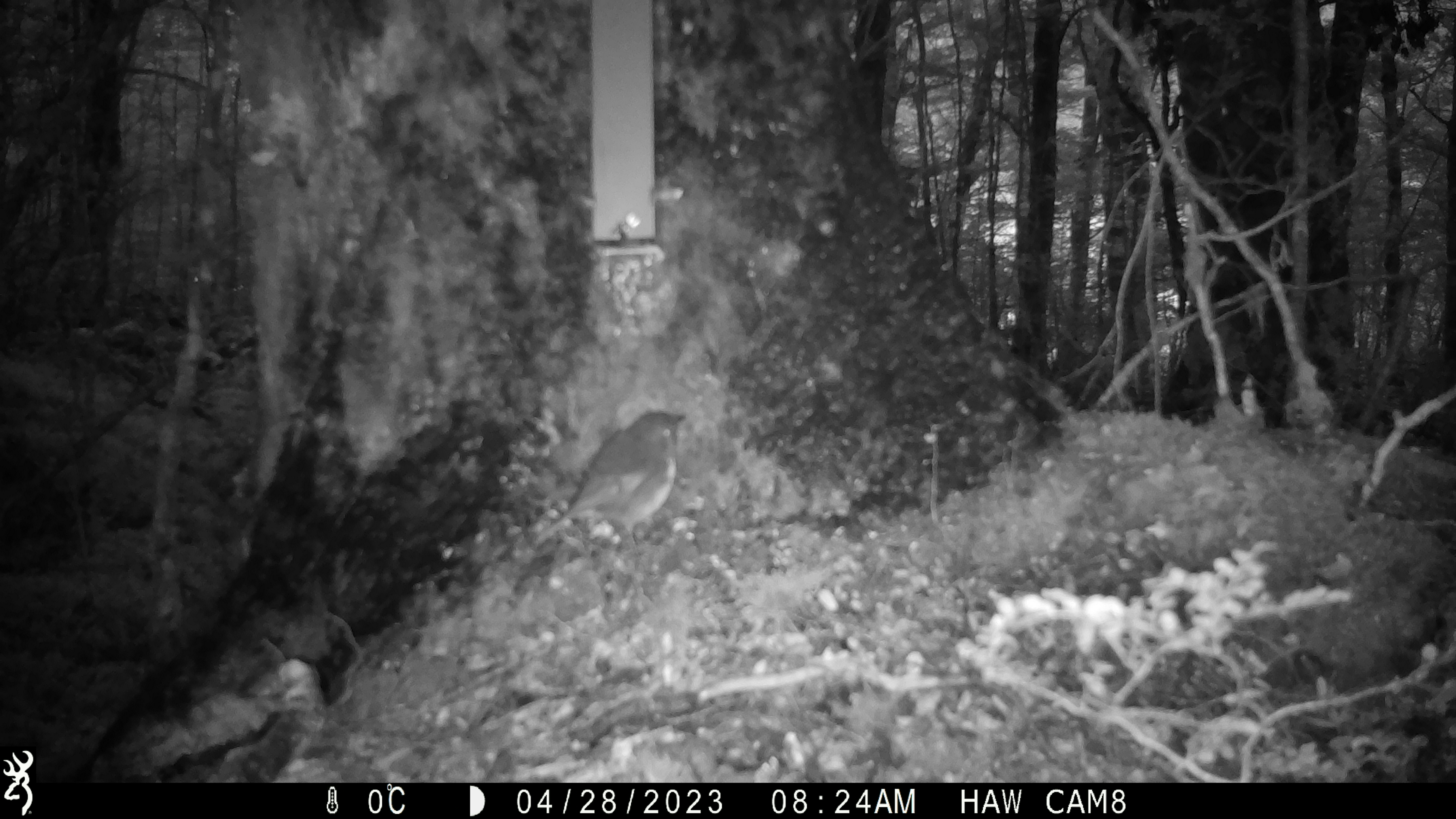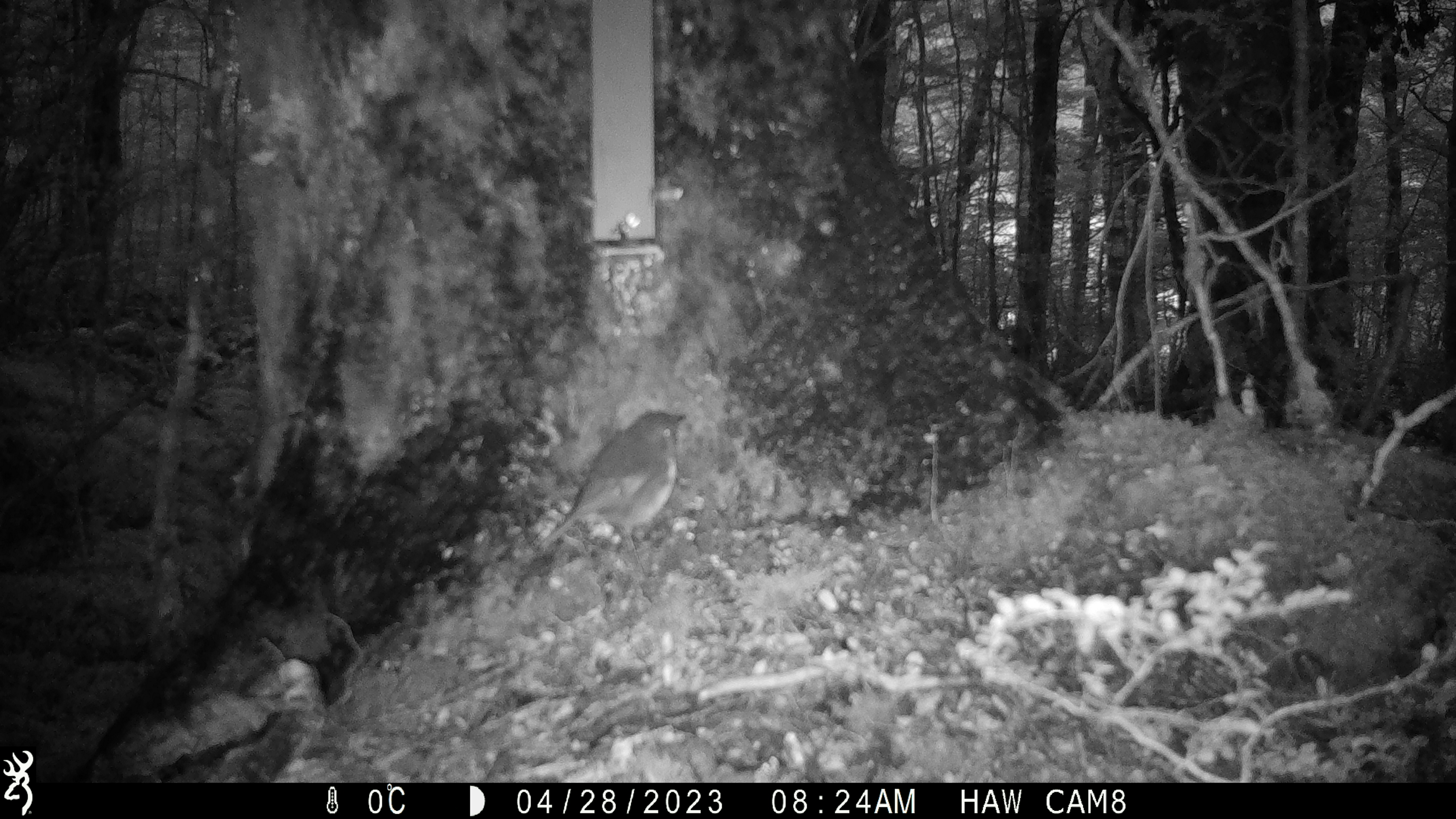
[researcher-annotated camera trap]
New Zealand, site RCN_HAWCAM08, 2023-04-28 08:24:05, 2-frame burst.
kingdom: Animalia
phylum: Chordata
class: Aves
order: Passeriformes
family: Petroicidae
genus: Petroica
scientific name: Petroica australis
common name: new zealand robin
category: robin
Robin (new zealand robin) (Petroica australis).